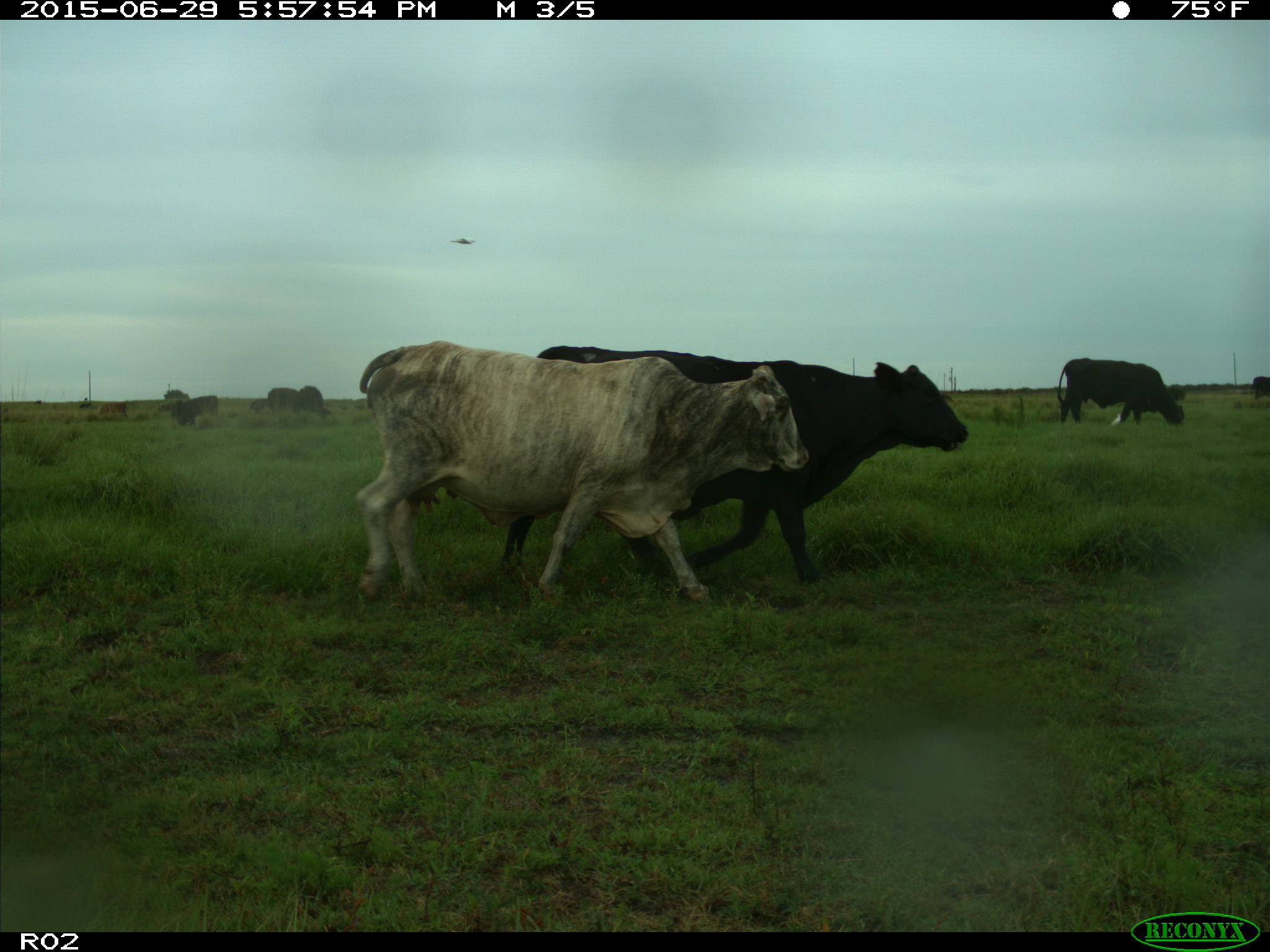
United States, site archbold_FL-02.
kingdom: Animalia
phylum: Chordata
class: Mammalia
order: Artiodactyla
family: Bovidae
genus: Bos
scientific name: Bos taurus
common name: domestic cow